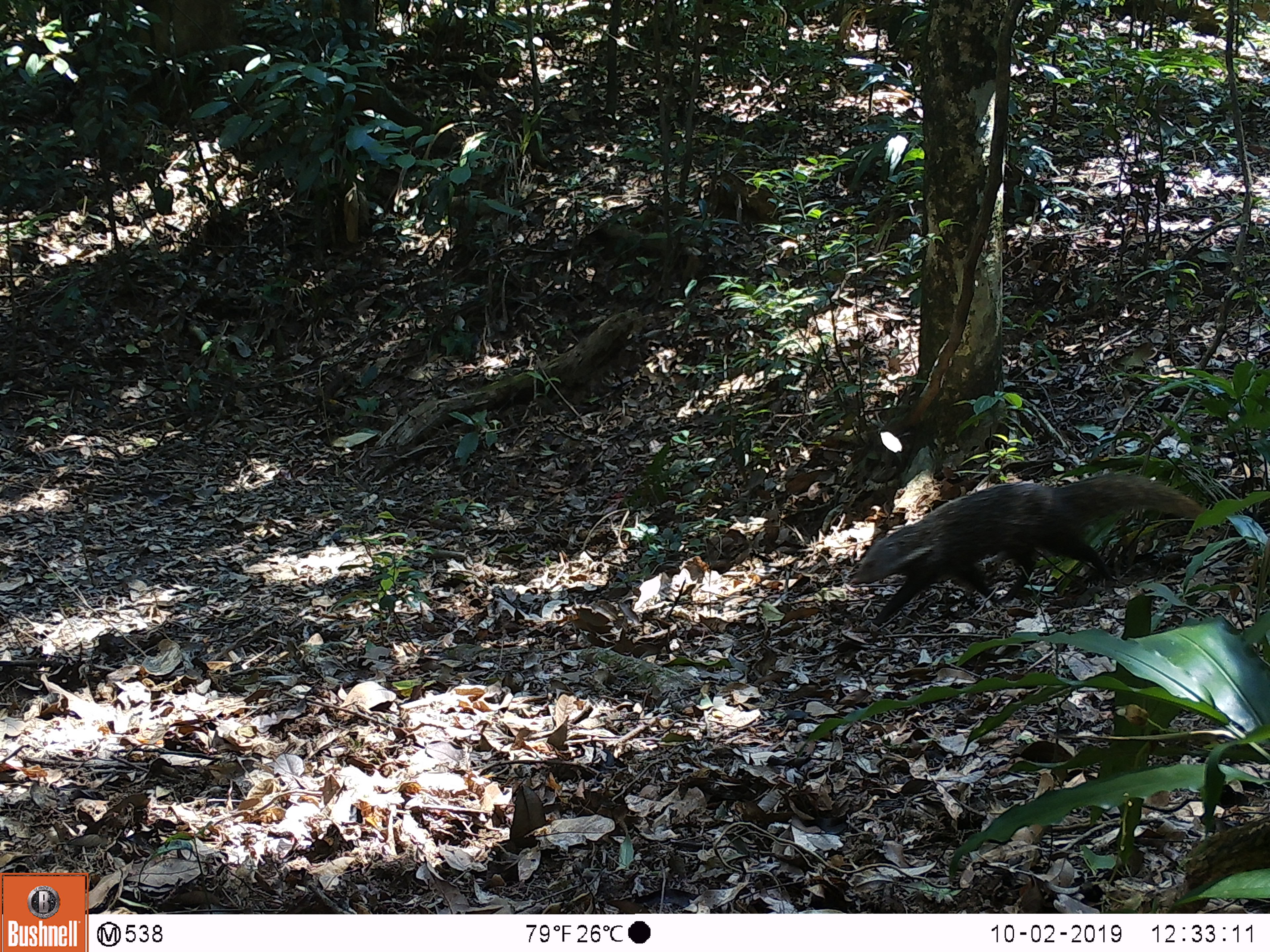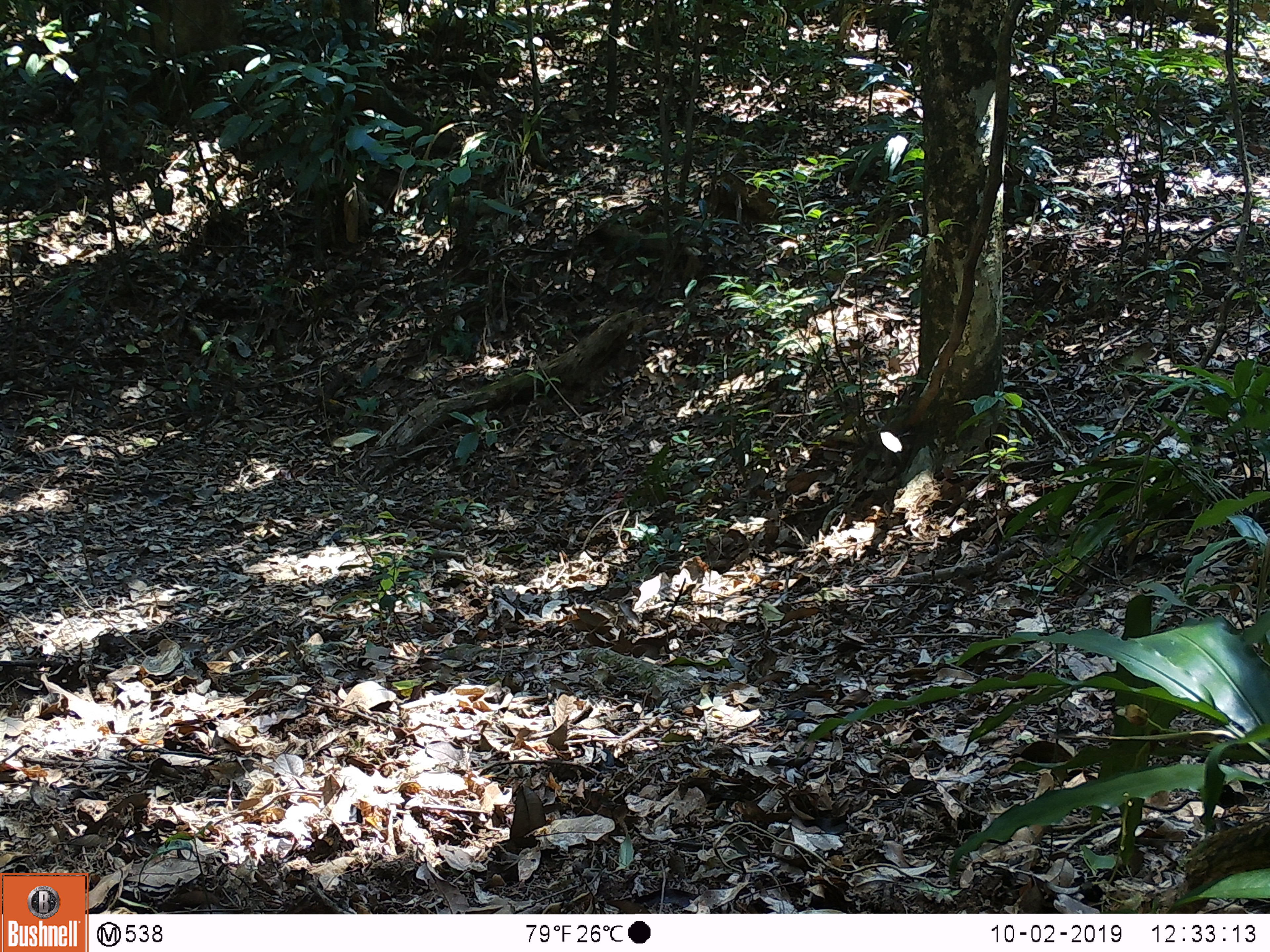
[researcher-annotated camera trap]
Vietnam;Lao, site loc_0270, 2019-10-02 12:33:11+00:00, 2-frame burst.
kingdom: Animalia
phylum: Chordata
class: Mammalia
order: Carnivora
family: Herpestidae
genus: Urva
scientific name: Urva urva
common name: crab-eating mongoose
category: crab eating mongoose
Crab eating mongoose (crab-eating mongoose) (Urva urva). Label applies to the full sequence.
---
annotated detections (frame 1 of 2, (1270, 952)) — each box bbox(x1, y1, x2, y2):
crab eating mongoose: bbox(847, 472, 1204, 633)